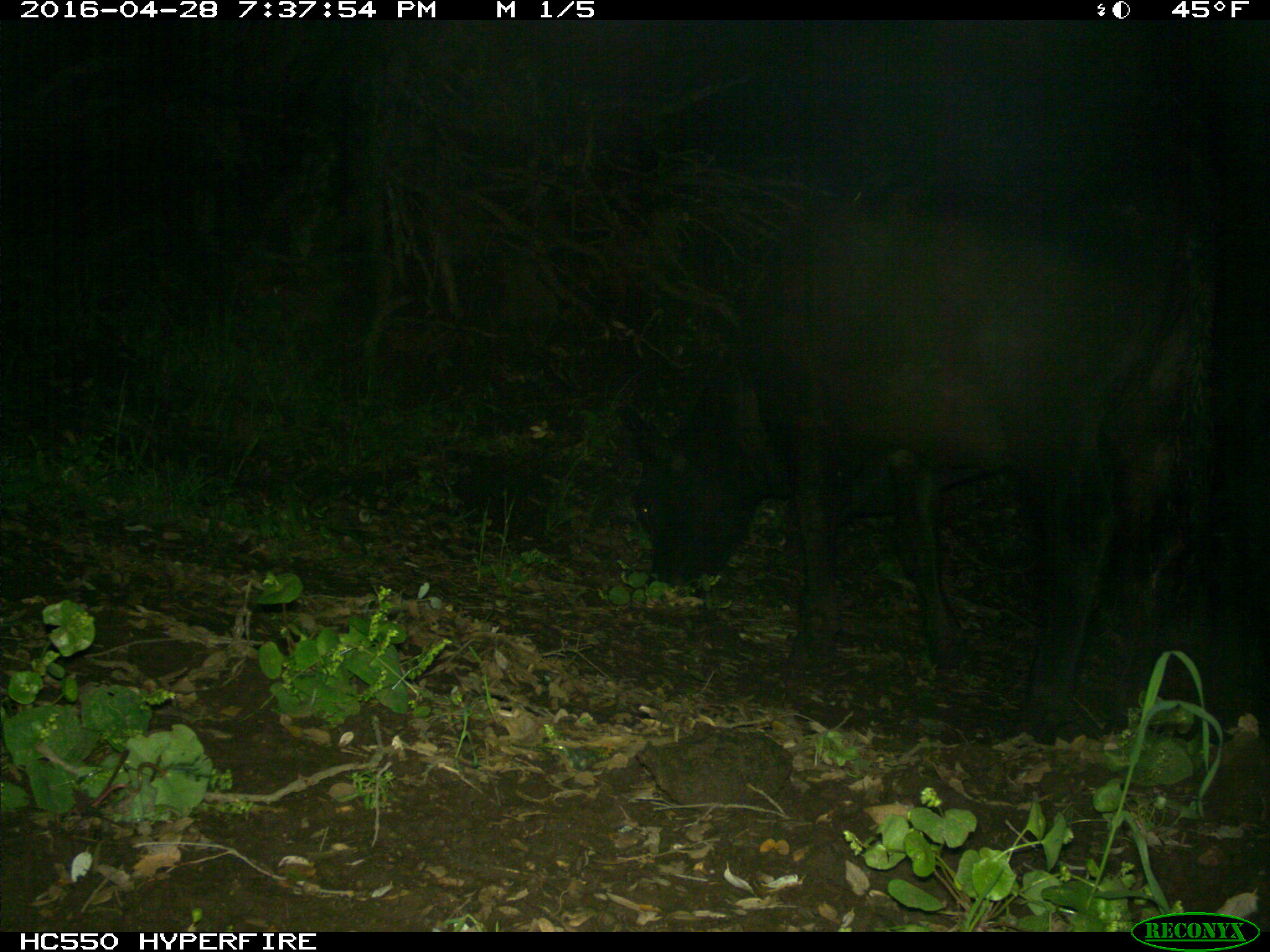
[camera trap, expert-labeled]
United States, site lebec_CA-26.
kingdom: Animalia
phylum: Chordata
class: Mammalia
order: Artiodactyla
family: Bovidae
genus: Bos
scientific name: Bos taurus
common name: domestic cow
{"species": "Bos taurus (domestic cow)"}